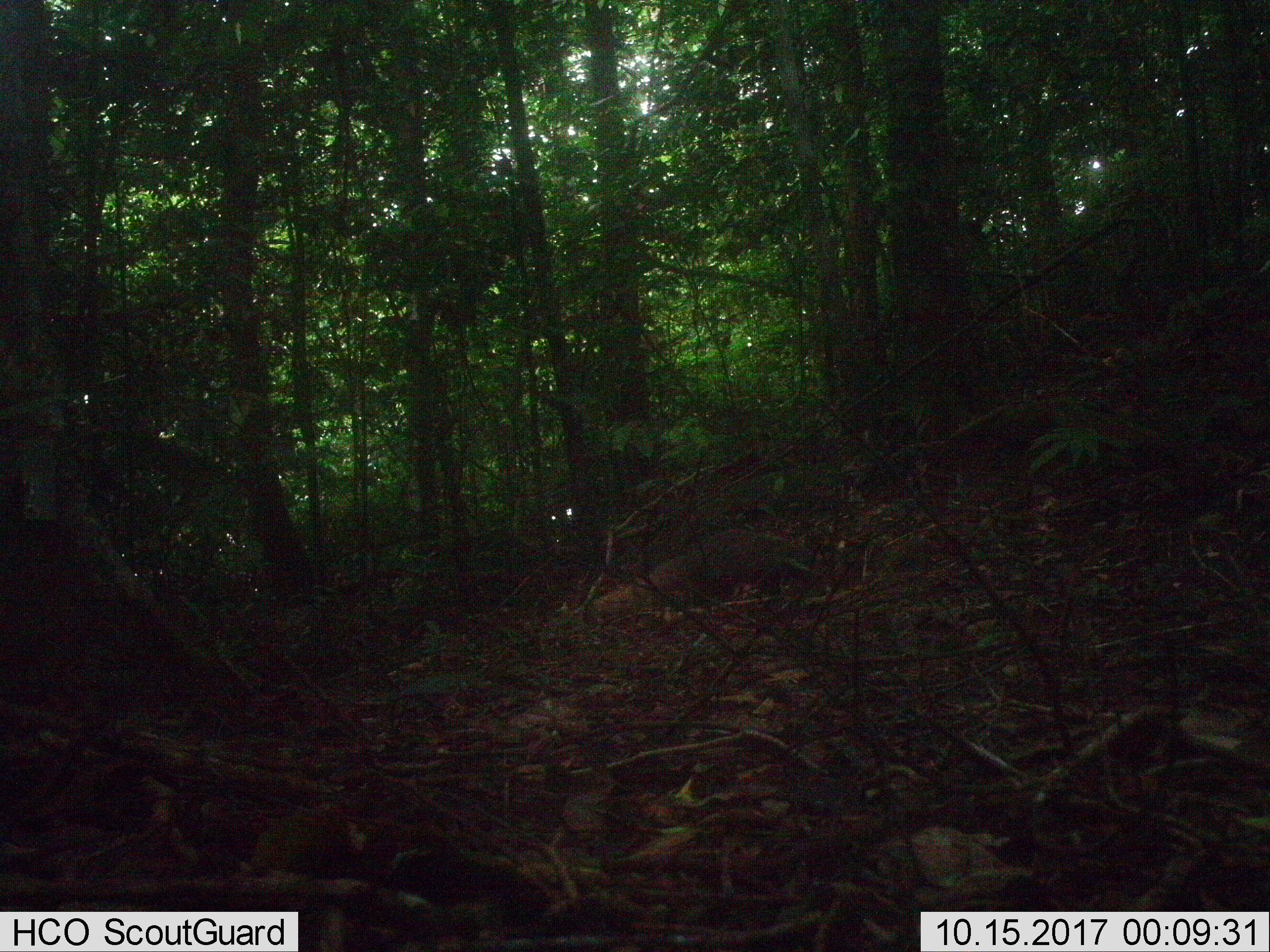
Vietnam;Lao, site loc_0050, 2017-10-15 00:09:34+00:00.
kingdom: Animalia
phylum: Chordata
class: Mammalia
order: Carnivora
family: Herpestidae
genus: Urva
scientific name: Urva urva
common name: crab-eating mongoose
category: crab eating mongoose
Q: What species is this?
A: Crab eating mongoose (crab-eating mongoose) (Urva urva).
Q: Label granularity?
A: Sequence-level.